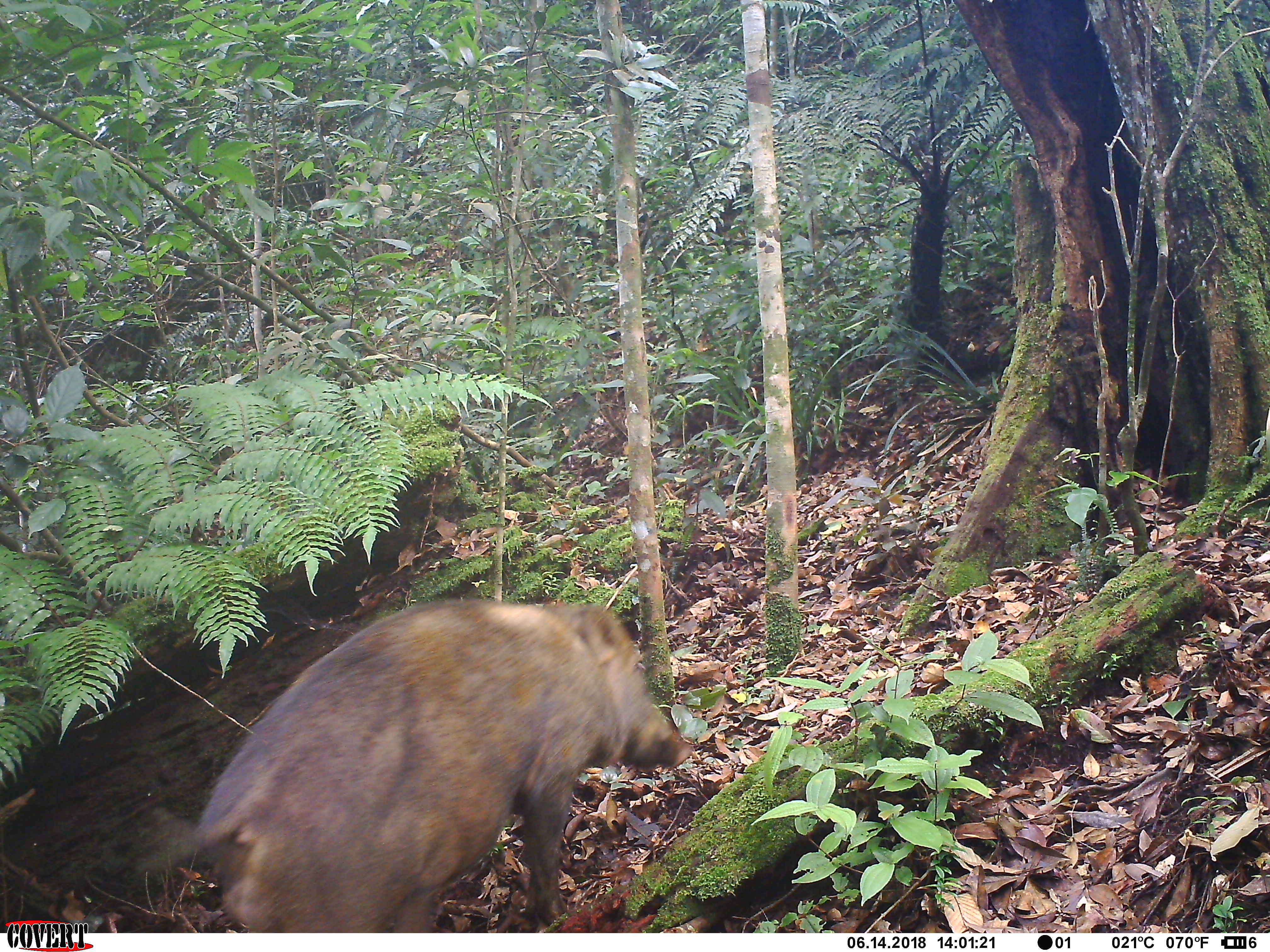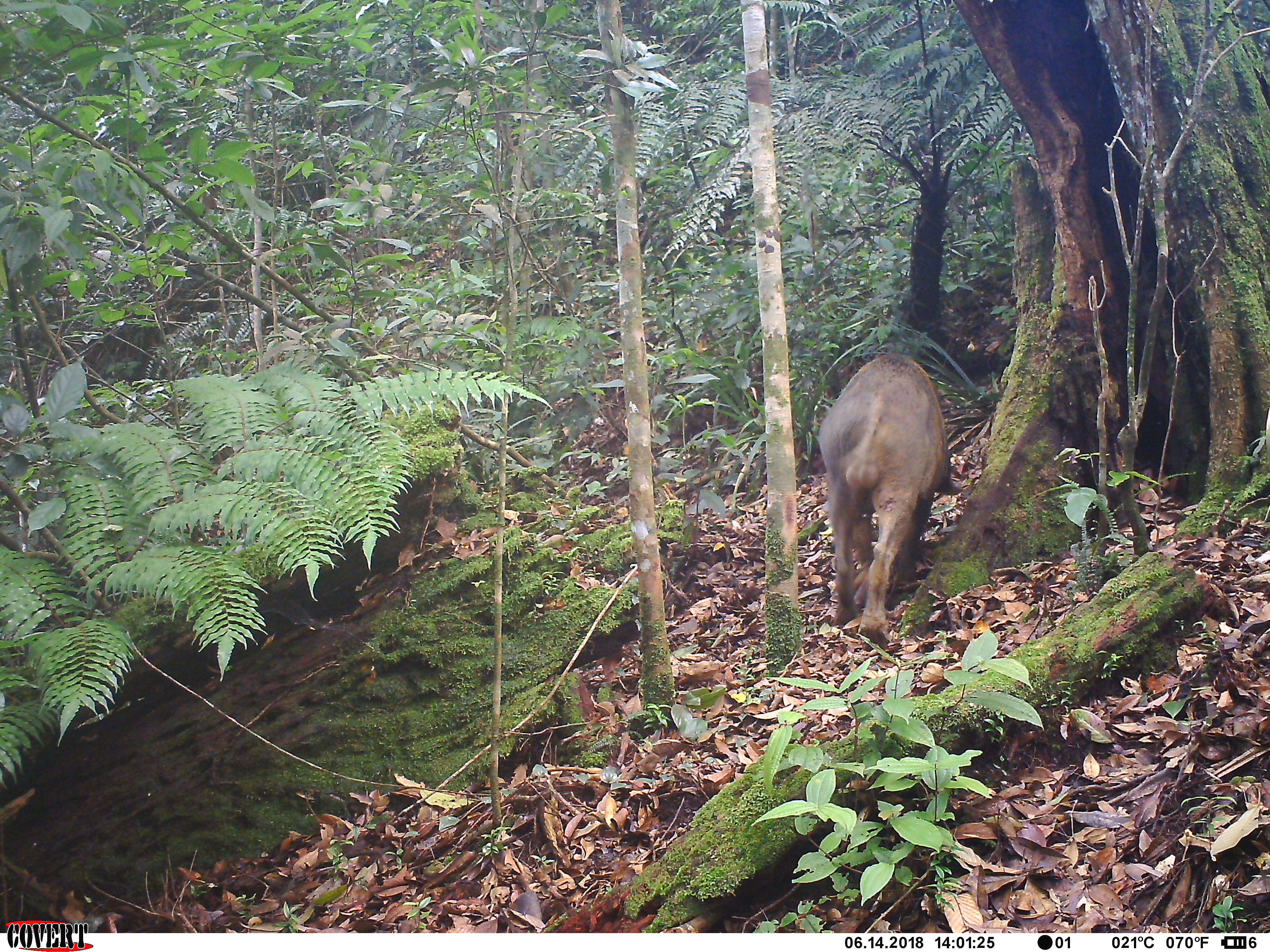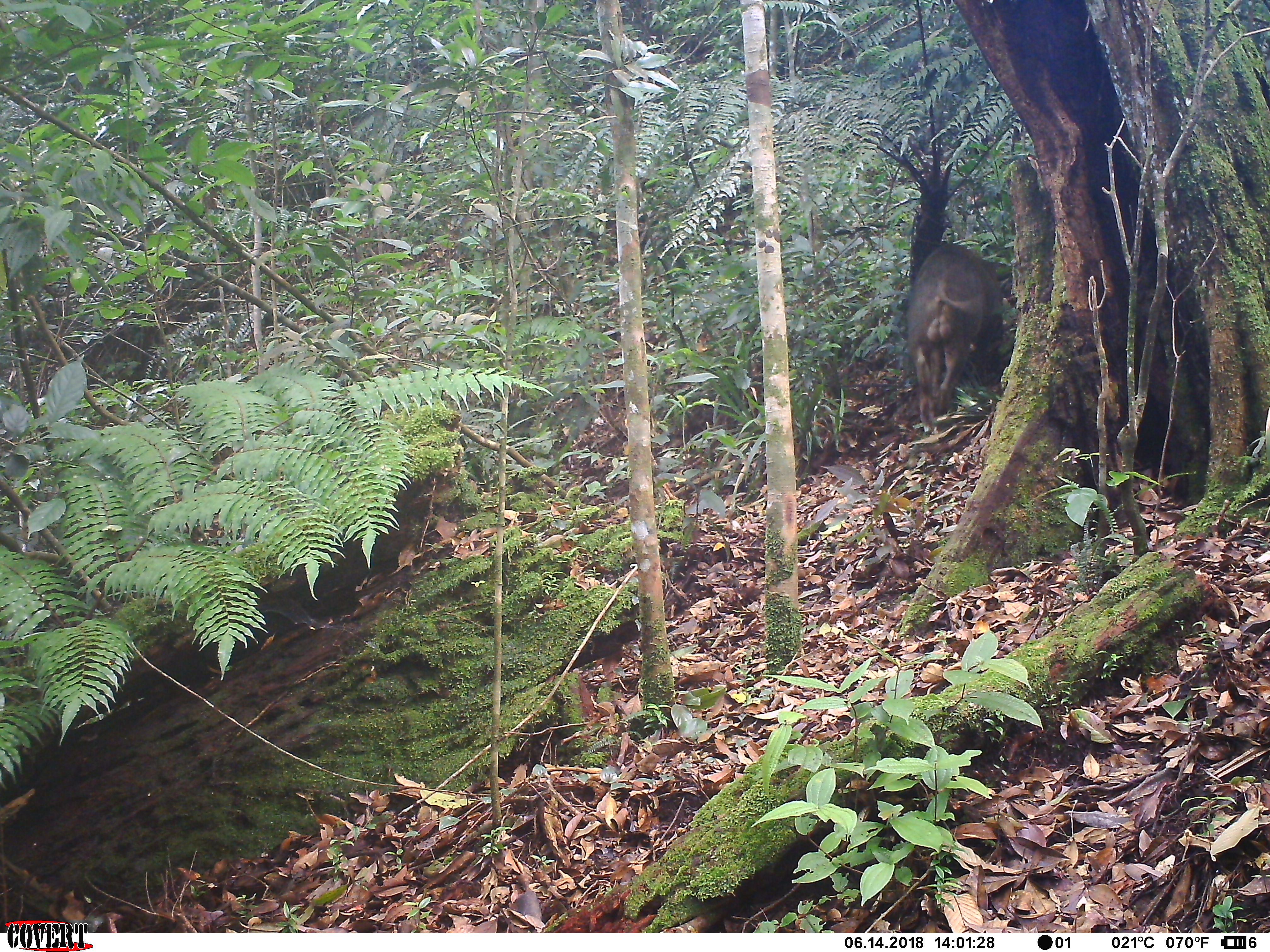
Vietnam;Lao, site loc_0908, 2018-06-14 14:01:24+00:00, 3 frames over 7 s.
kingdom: Animalia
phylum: Chordata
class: Mammalia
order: Artiodactyla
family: Suidae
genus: Sus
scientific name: Sus scrofa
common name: eurasian wild pig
Eurasian wild pig (Sus scrofa). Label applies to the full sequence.